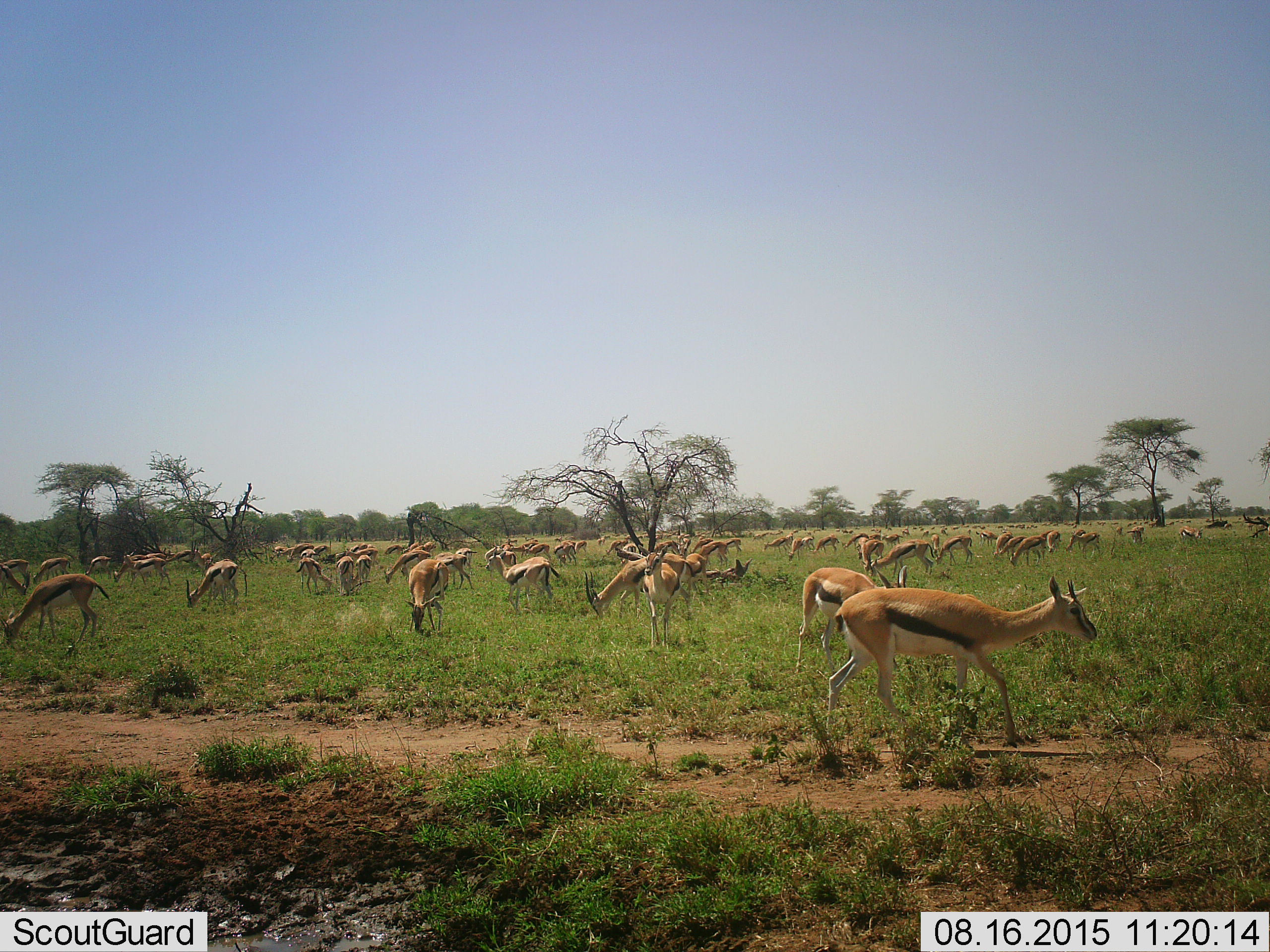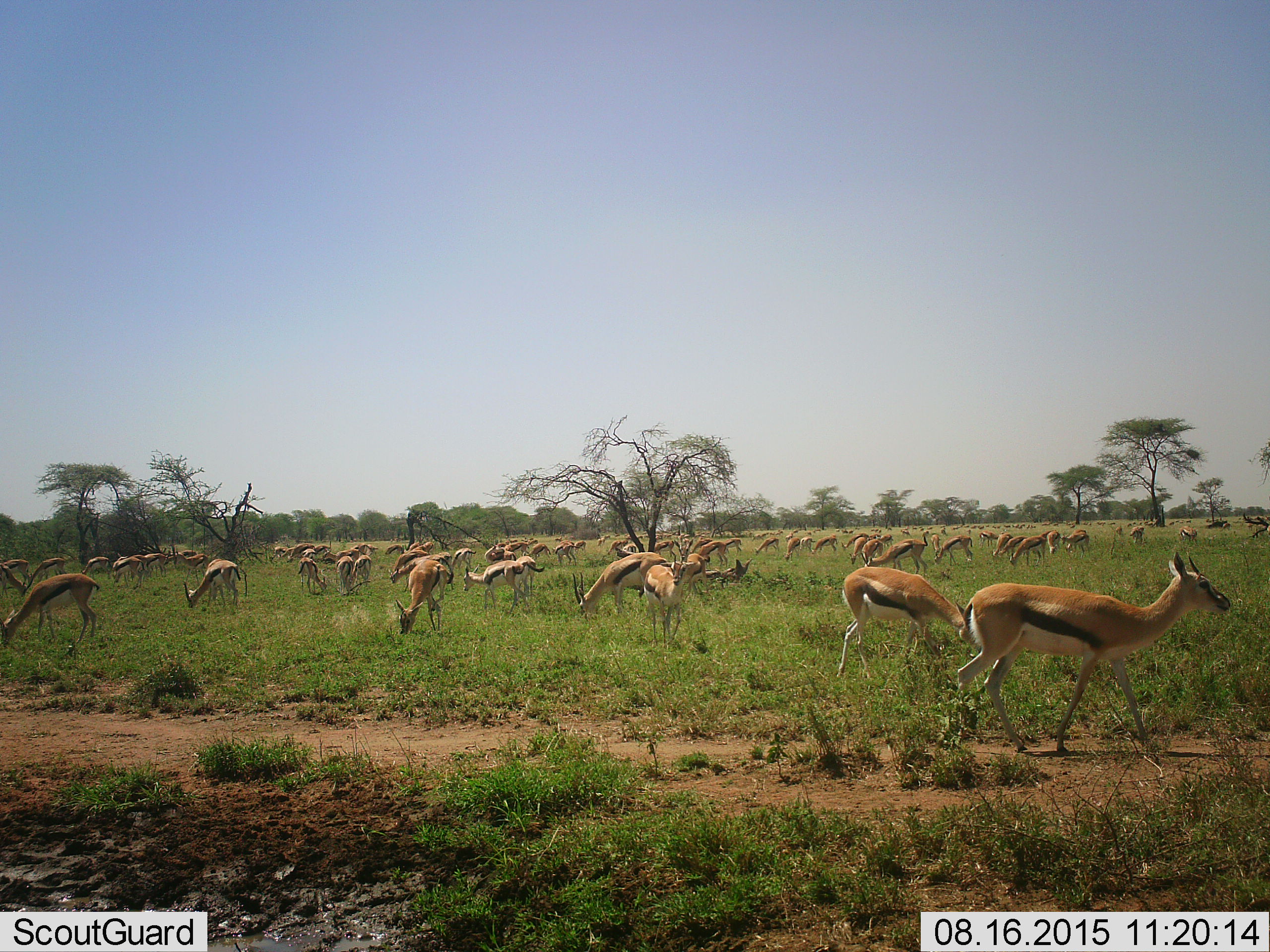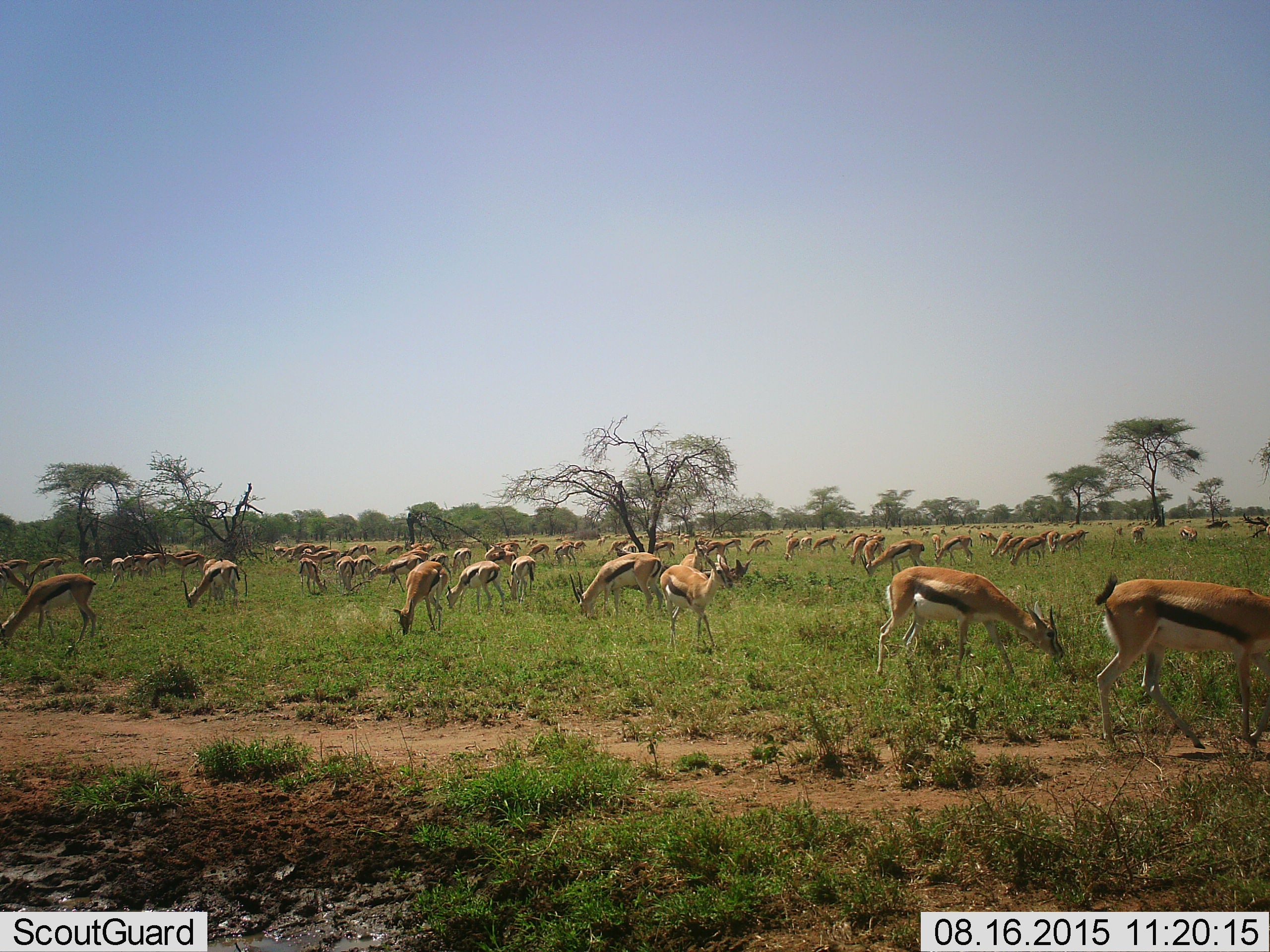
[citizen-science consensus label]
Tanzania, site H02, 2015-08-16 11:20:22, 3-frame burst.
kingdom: Animalia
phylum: Chordata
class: Mammalia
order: Artiodactyla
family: Bovidae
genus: Eudorcas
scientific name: Eudorcas thomsonii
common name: thomson's gazelle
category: gazellethomsons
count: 51+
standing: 50%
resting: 0%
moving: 60%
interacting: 0%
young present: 20%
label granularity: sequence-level